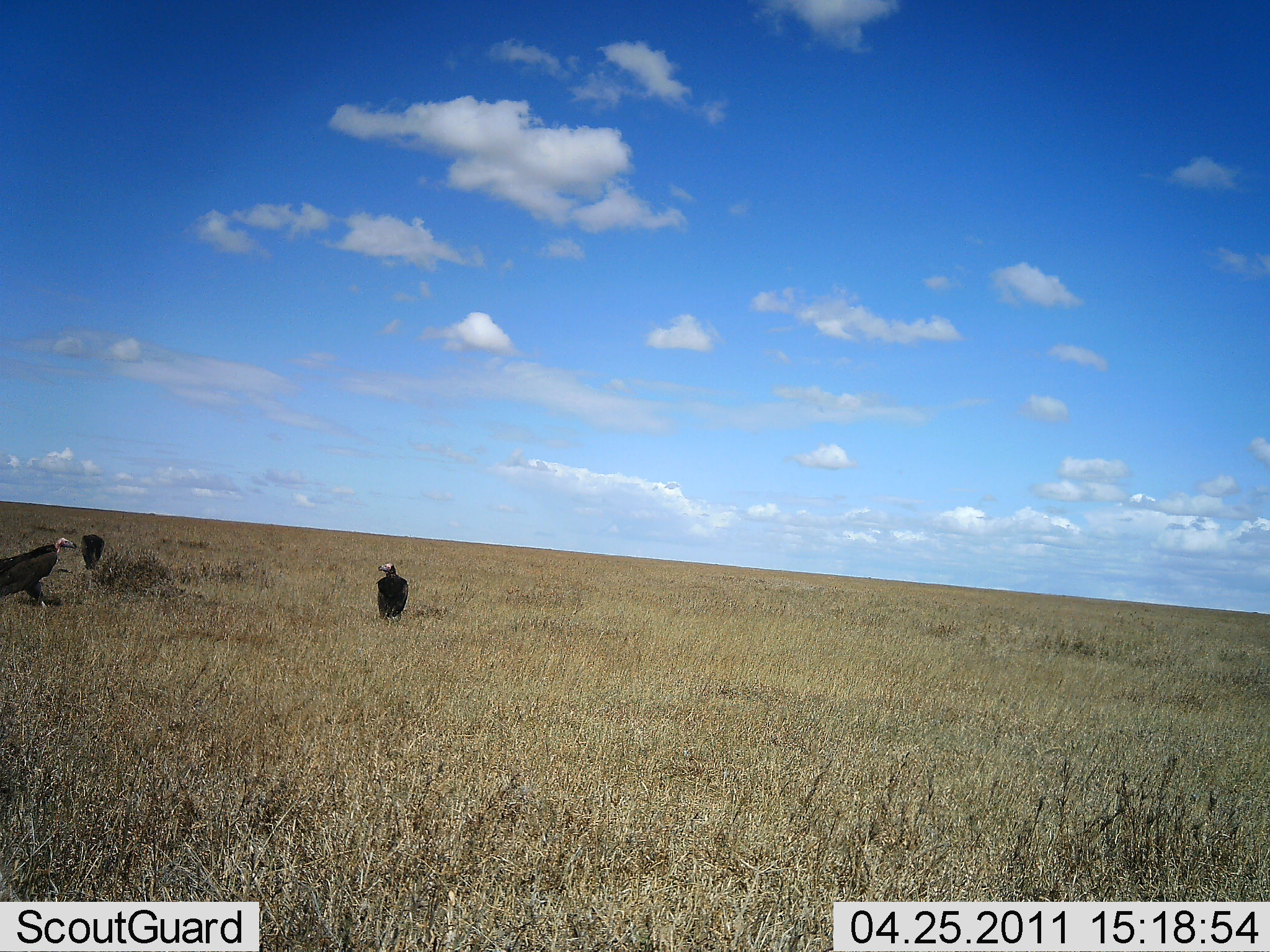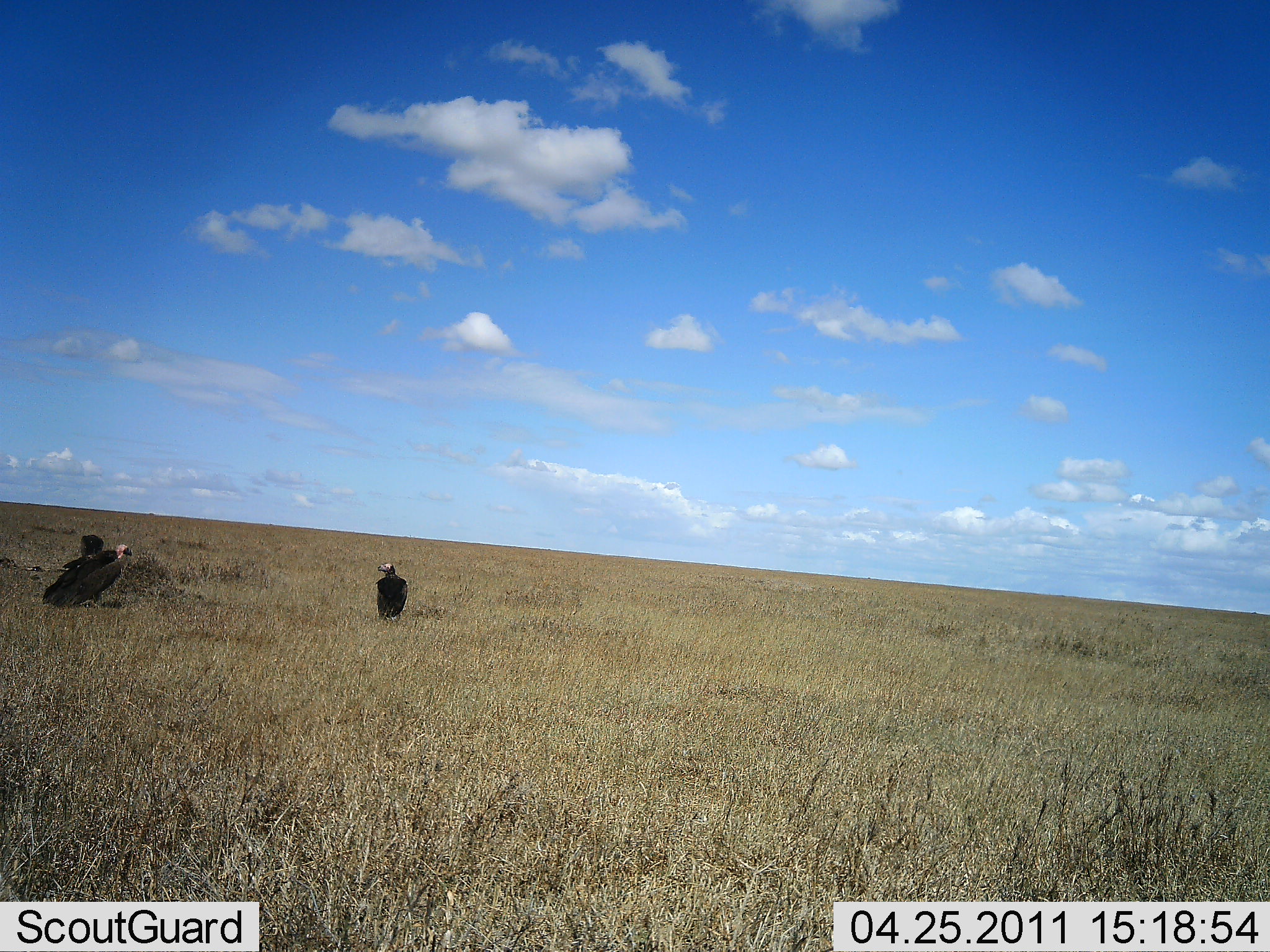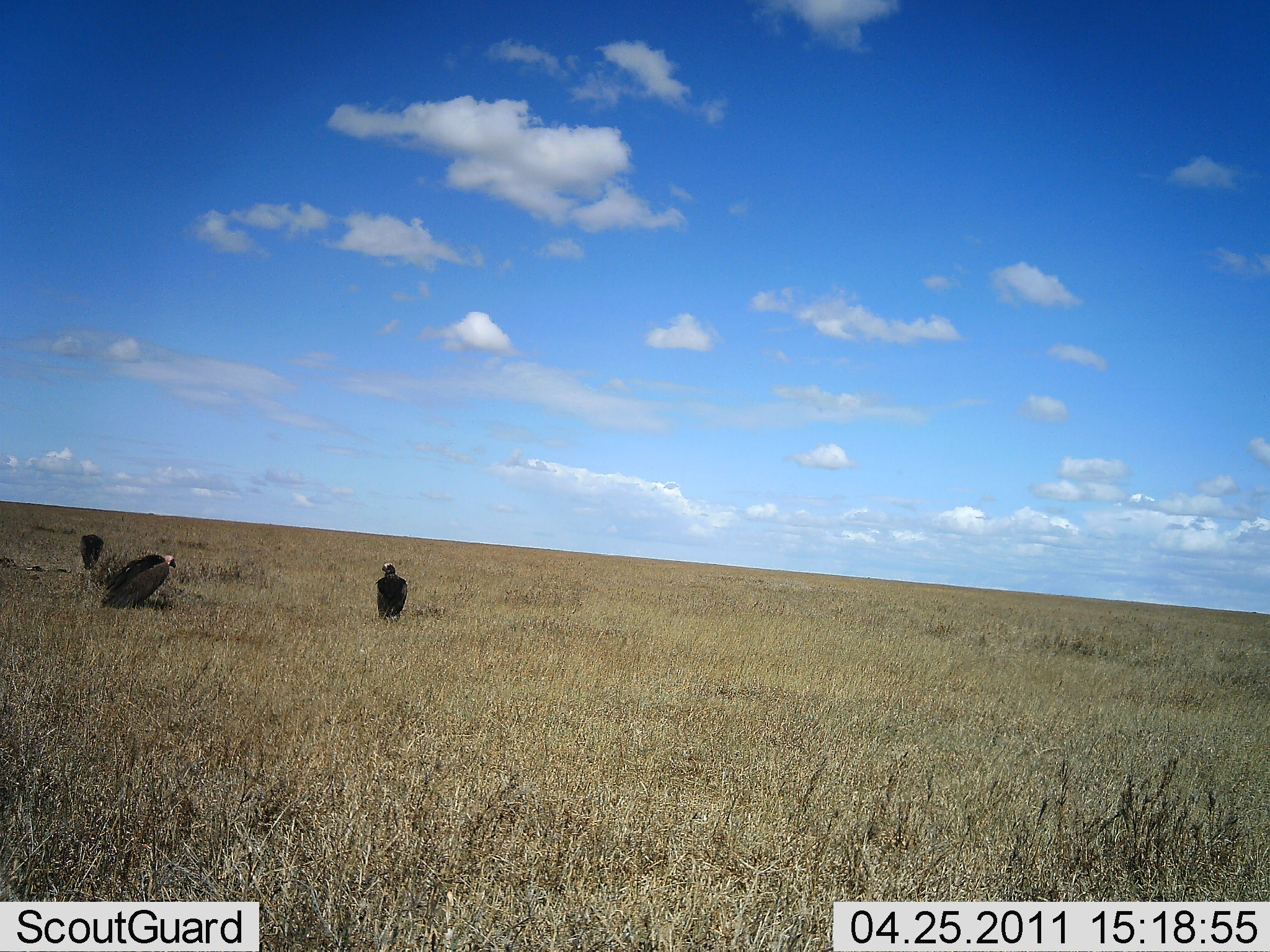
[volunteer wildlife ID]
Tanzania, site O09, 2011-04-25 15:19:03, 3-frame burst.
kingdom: Animalia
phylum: Chordata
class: Aves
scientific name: Aves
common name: bird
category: otherbird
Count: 2.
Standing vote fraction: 73%.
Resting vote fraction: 18%.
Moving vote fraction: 64%.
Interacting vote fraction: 0%.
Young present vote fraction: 0%.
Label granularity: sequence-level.